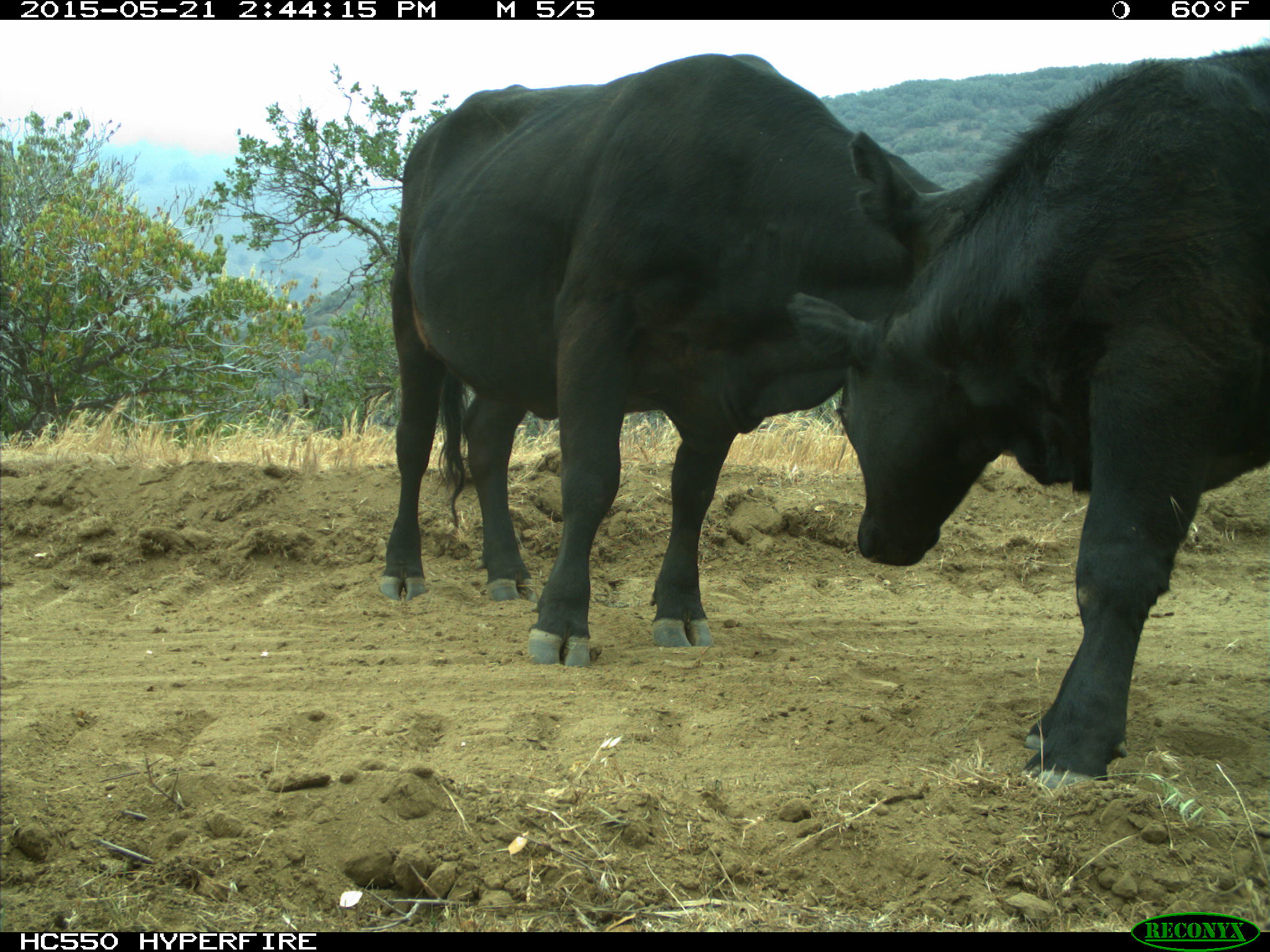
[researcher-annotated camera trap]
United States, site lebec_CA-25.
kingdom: Animalia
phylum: Chordata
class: Mammalia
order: Artiodactyla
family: Bovidae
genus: Bos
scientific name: Bos taurus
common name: domestic cow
Bos taurus (domestic cow).